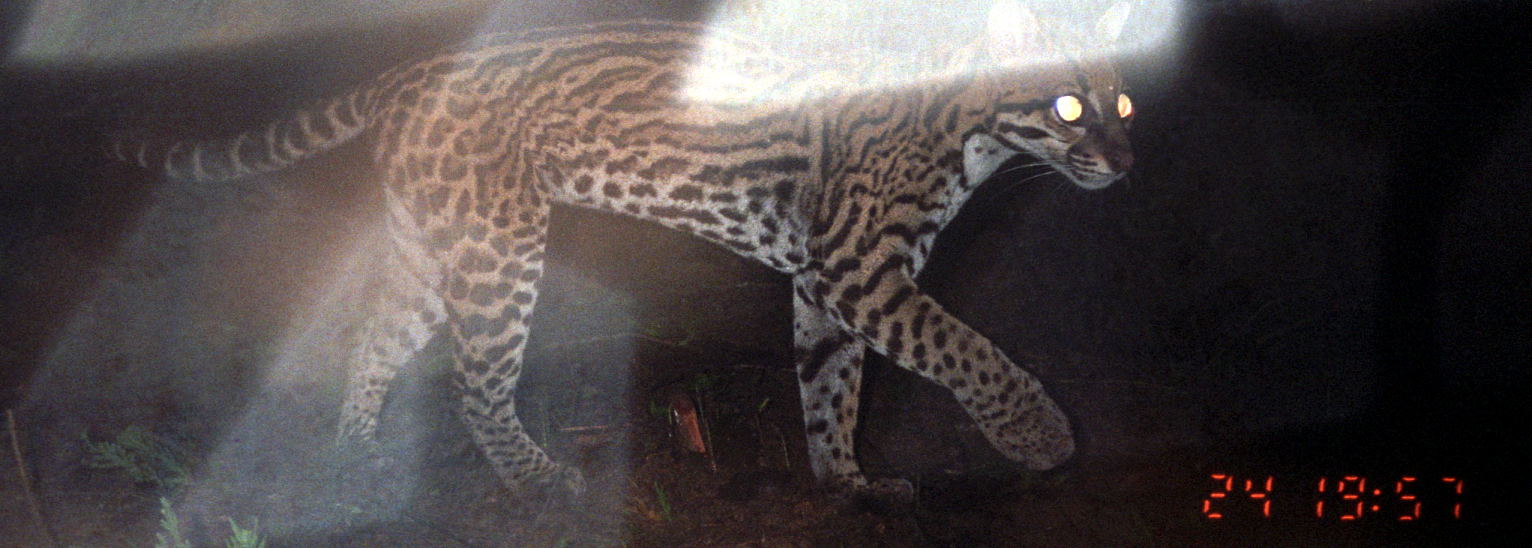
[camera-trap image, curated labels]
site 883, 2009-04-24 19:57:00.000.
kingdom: Animalia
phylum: Chordata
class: Mammalia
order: Carnivora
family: Felidae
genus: Leopardus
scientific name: Leopardus pardalis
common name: ocelot